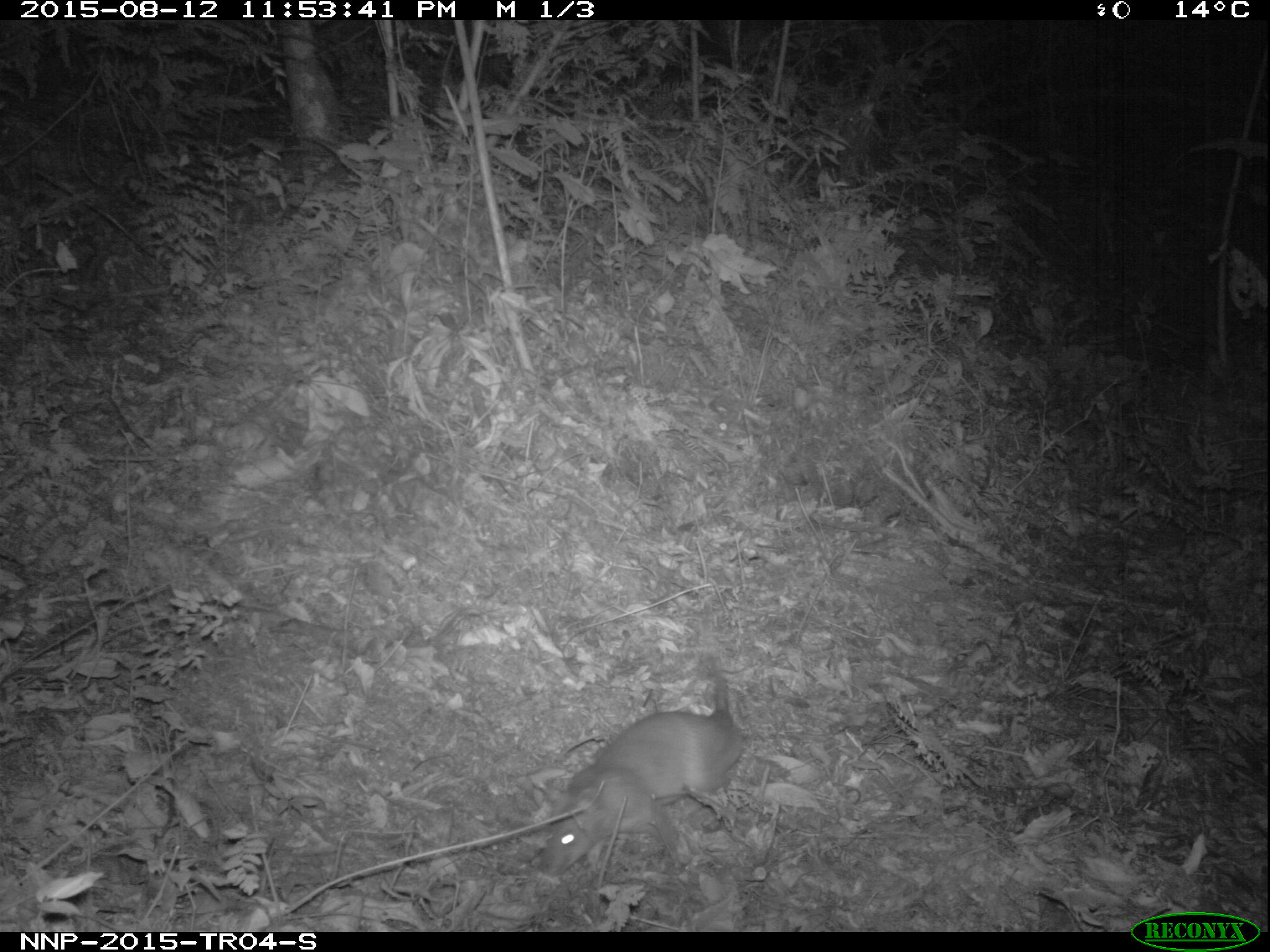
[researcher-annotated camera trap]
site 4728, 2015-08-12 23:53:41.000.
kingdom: Animalia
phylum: Chordata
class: Mammalia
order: Rodentia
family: Nesomyidae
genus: Cricetomys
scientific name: Cricetomys gambianus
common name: african giant pouched rat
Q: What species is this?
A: Cricetomys gambianus (african giant pouched rat).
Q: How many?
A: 1.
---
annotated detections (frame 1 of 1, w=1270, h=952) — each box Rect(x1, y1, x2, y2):
cricetomys gambianus: Rect(536, 650, 747, 887)